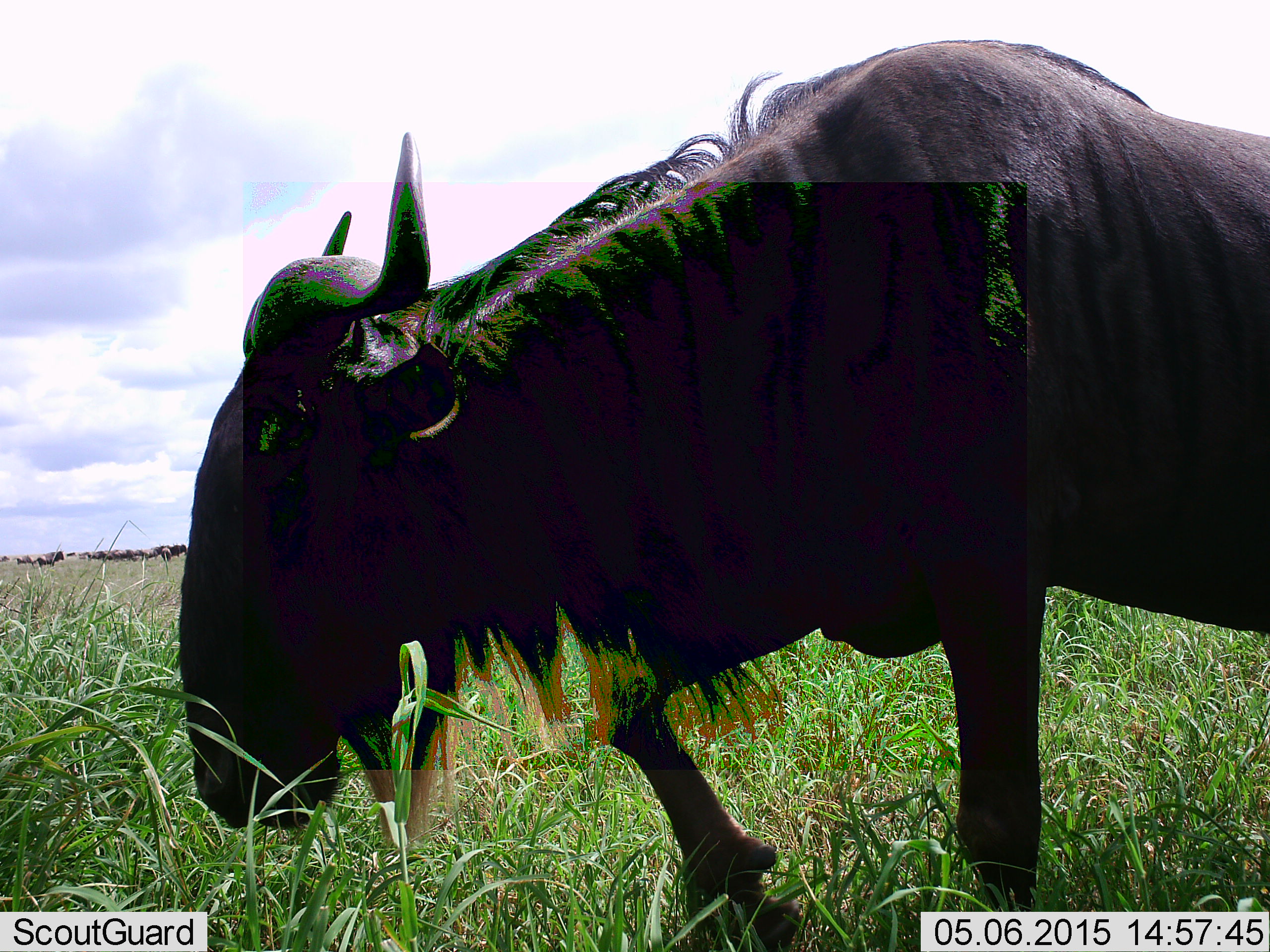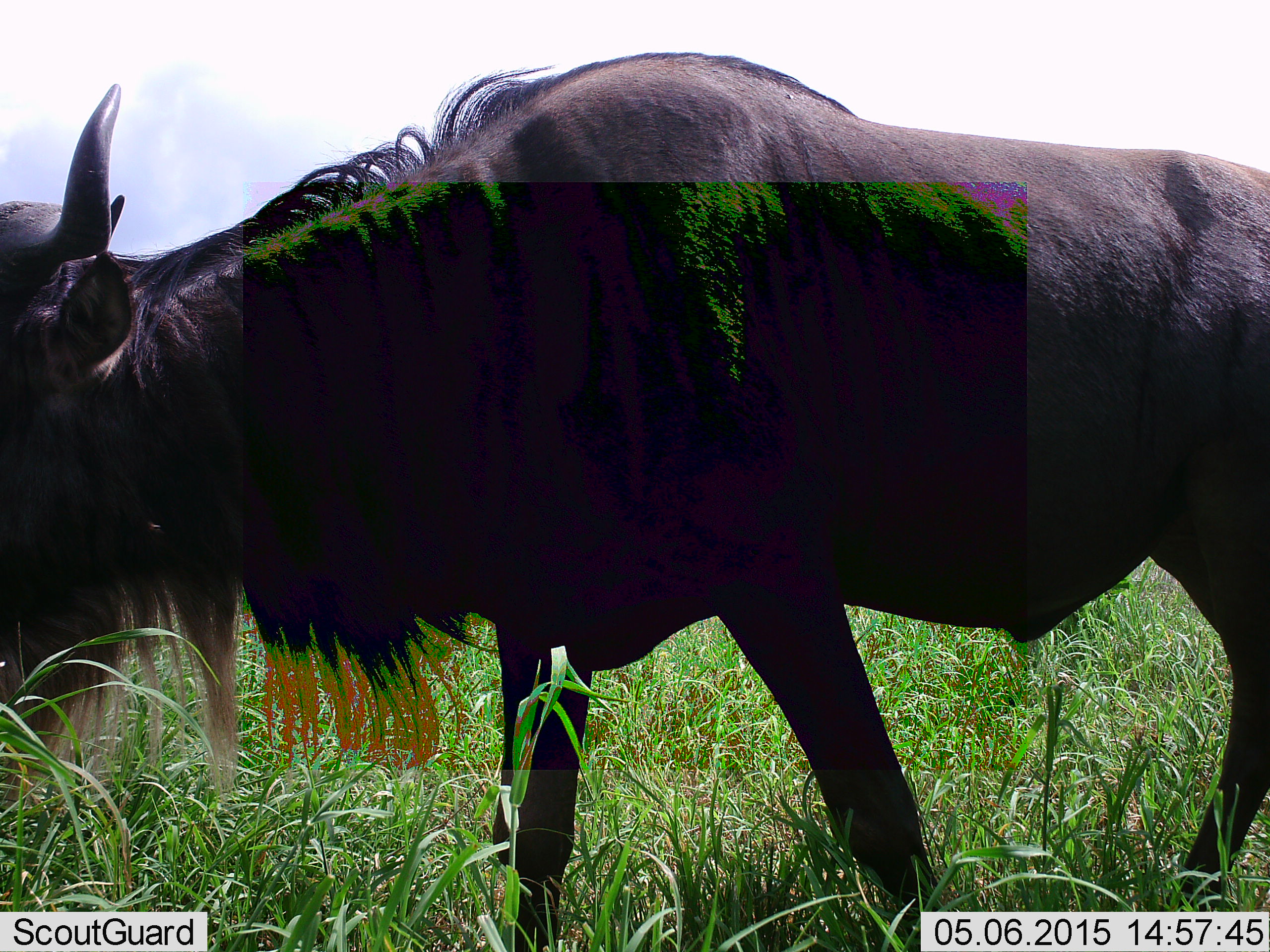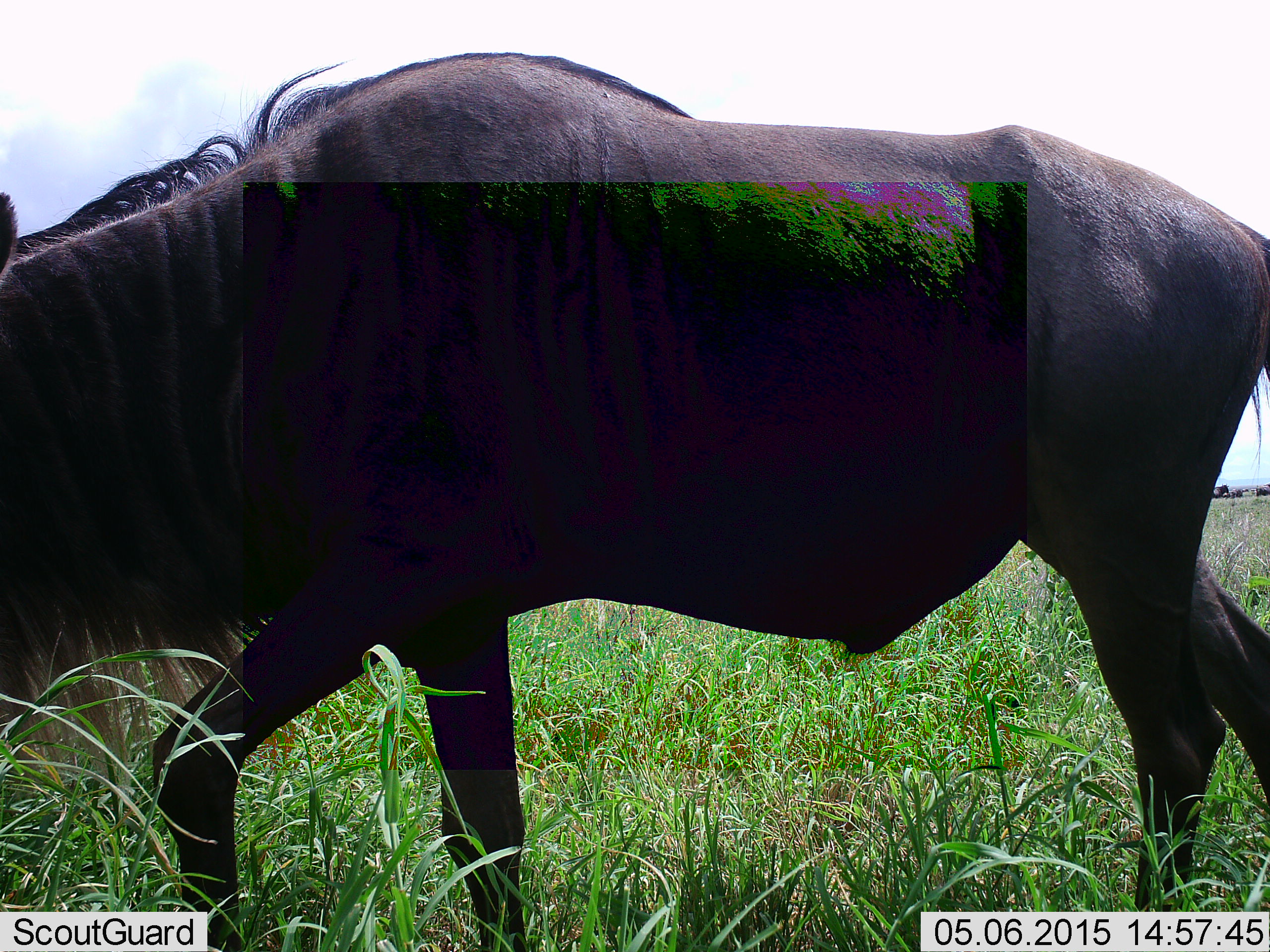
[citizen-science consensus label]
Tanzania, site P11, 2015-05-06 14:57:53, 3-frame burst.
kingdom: Animalia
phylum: Chordata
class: Mammalia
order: Artiodactyla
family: Bovidae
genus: Connochaetes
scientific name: Connochaetes taurinus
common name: blue wildebeest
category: wildebeest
Wildebeest (blue wildebeest) (Connochaetes taurinus), count 1. Behavior (volunteer vote fractions): standing 30%, resting 0%, moving 60%, interacting 0%. Young present (vote fraction): 0%. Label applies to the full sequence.